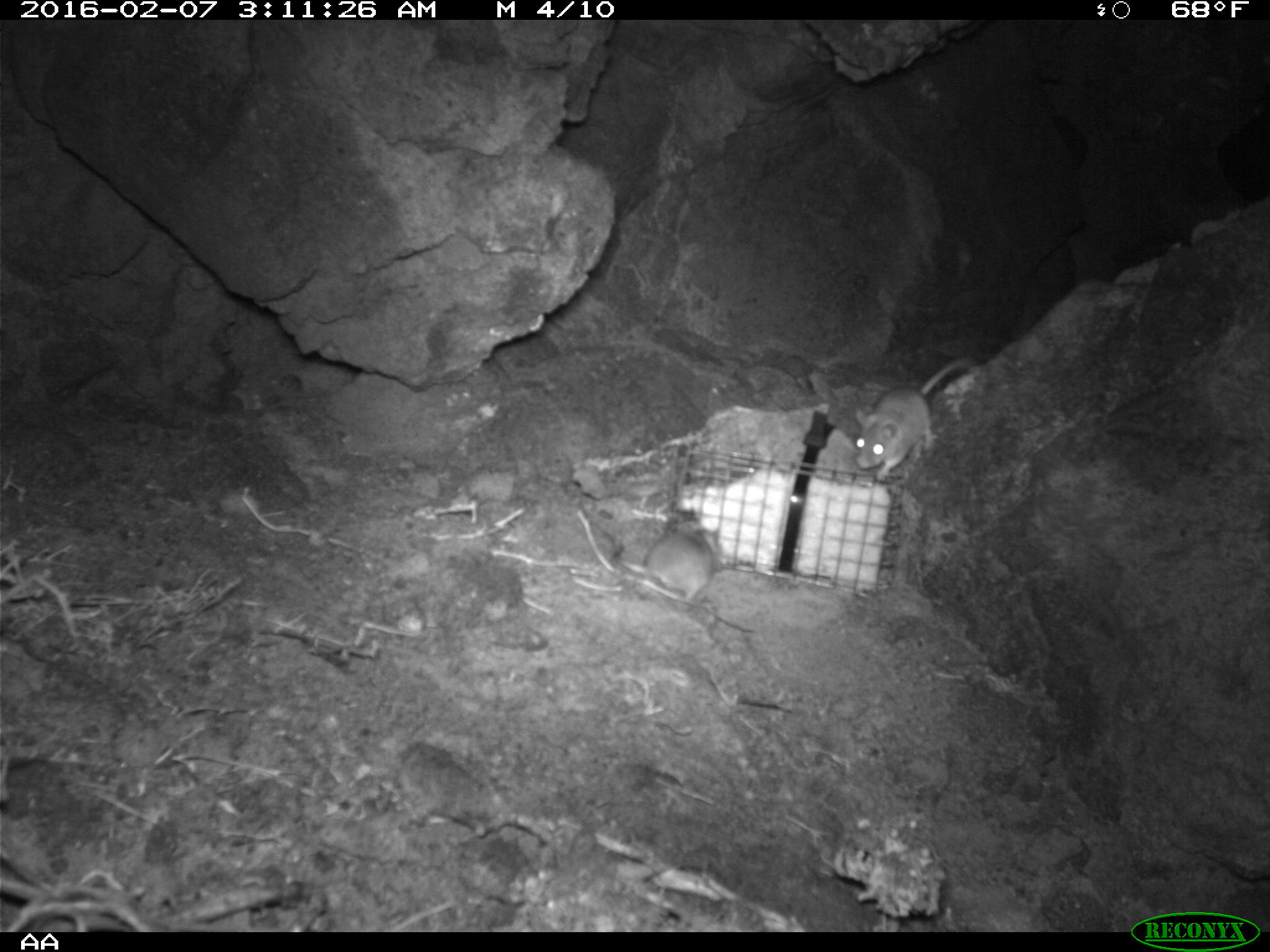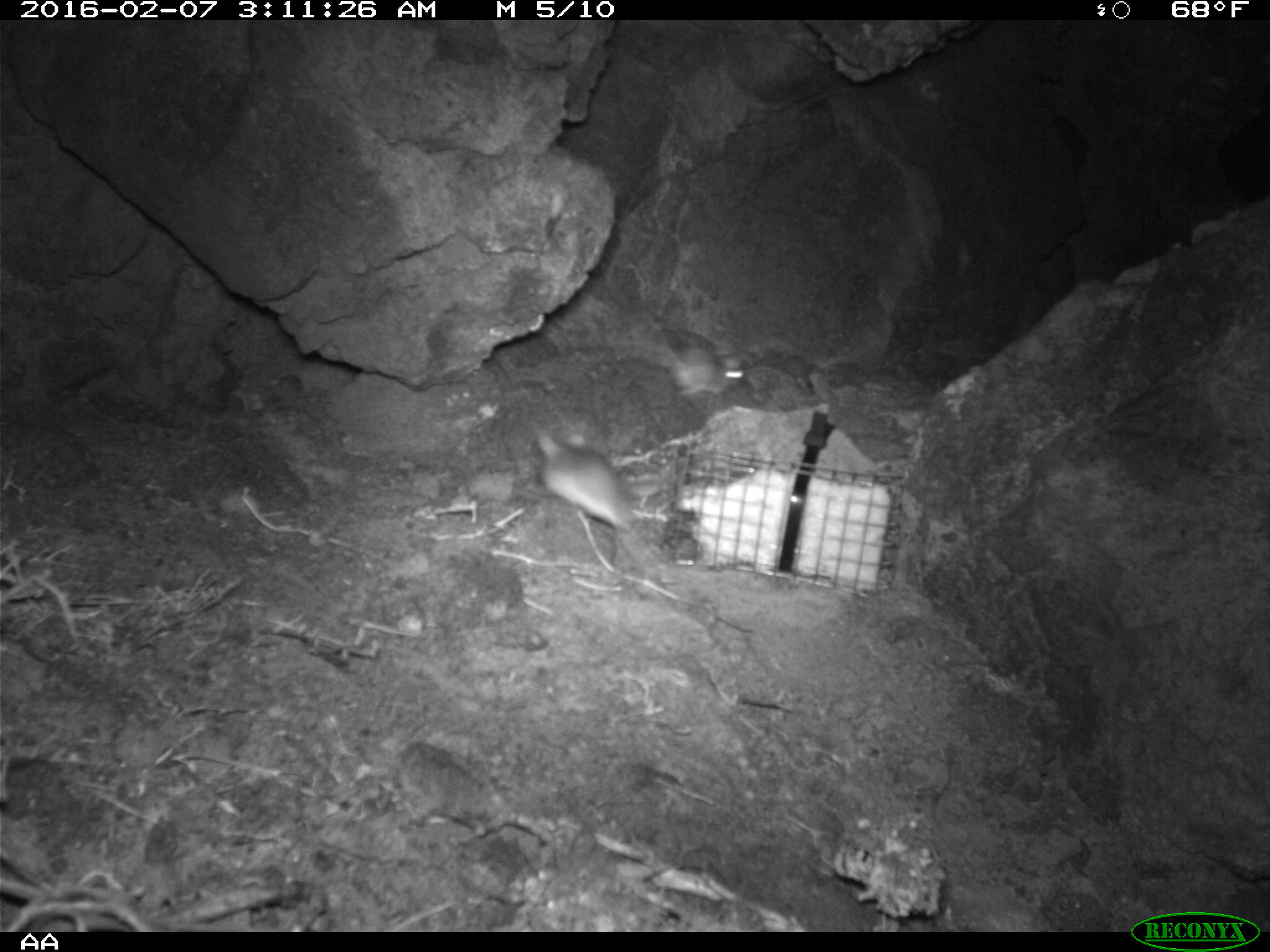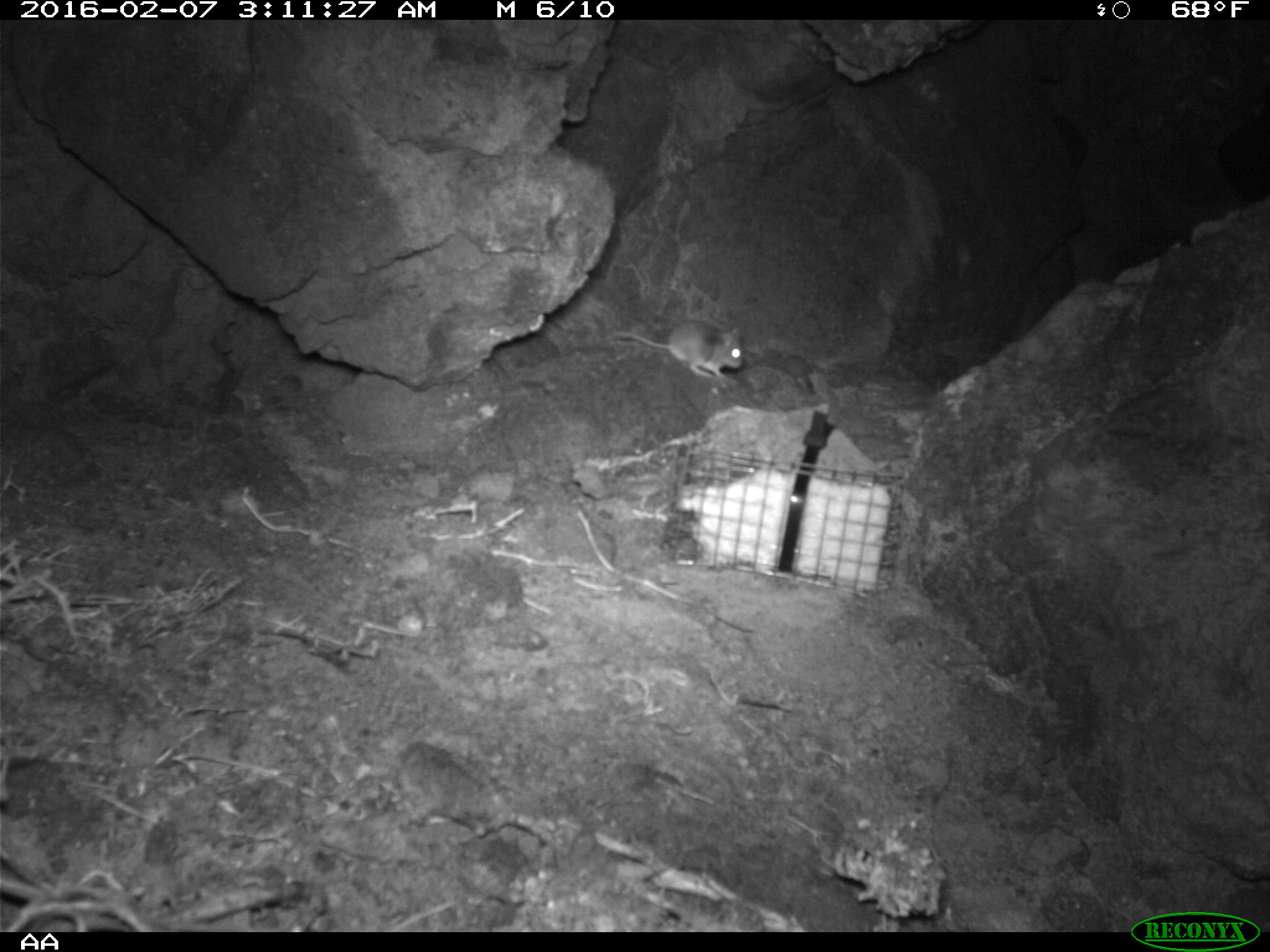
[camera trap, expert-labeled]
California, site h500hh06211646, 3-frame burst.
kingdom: Animalia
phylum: Chordata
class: Mammalia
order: Rodentia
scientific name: Rodentia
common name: rodent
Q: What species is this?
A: Rodent (Rodentia).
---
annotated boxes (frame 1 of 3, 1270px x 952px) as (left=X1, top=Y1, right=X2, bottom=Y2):
rodent: (left=855, top=358, right=975, bottom=480); (left=634, top=514, right=714, bottom=602)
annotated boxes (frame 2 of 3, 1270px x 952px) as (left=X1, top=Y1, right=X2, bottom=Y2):
rodent: (left=531, top=426, right=660, bottom=578); (left=574, top=325, right=747, bottom=398)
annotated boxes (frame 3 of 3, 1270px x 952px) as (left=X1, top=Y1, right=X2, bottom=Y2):
rodent: (left=605, top=319, right=746, bottom=389)